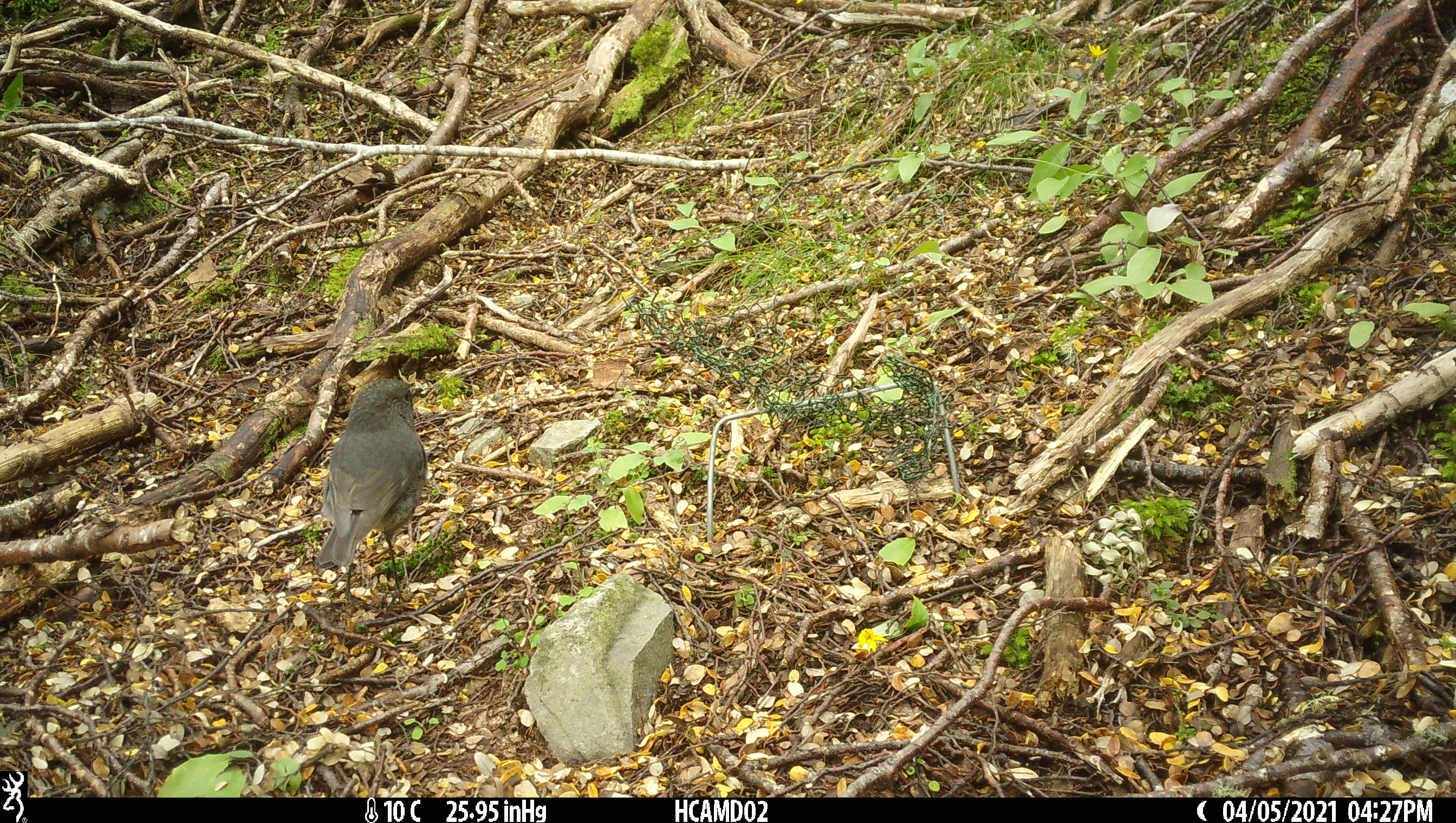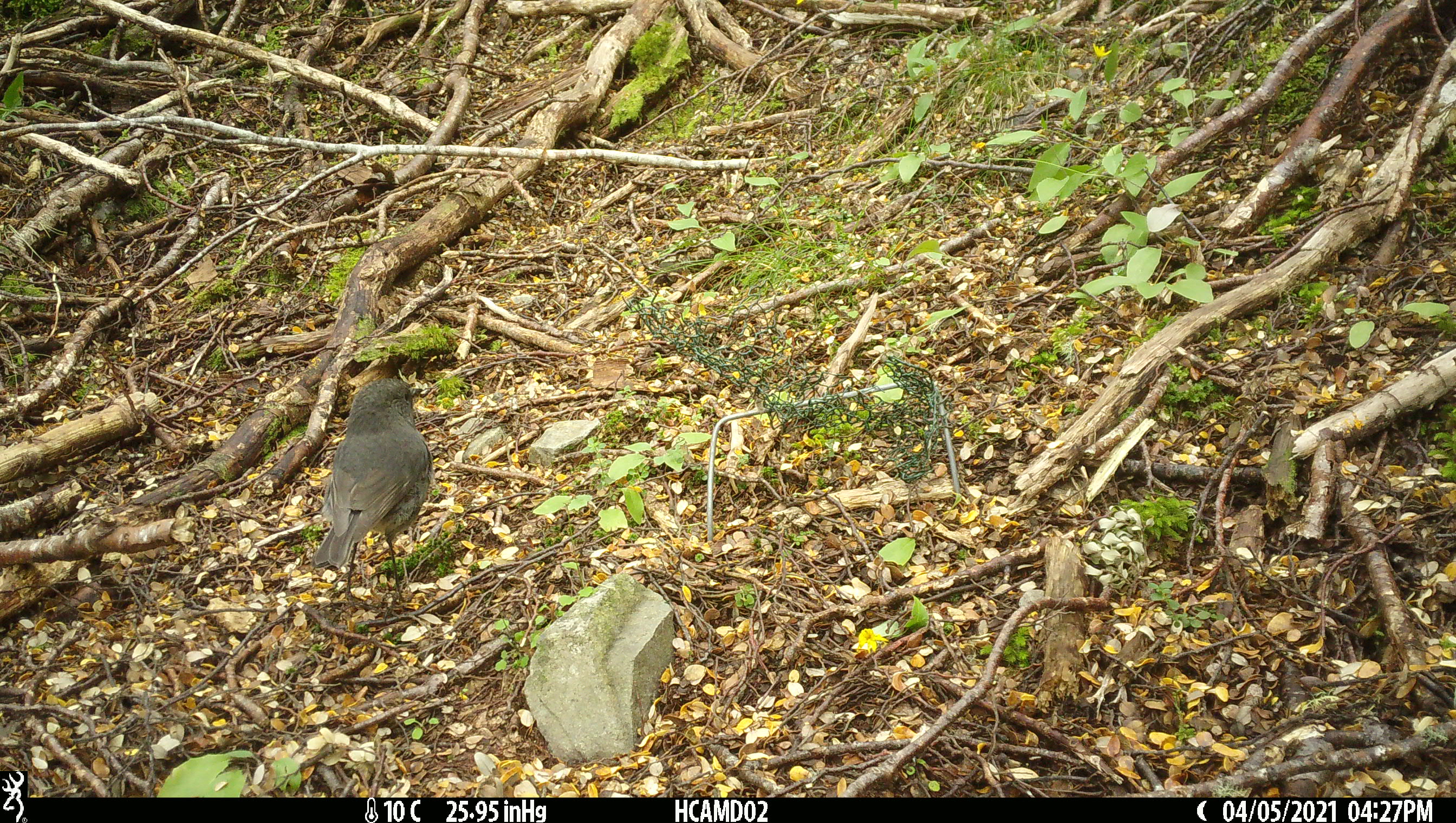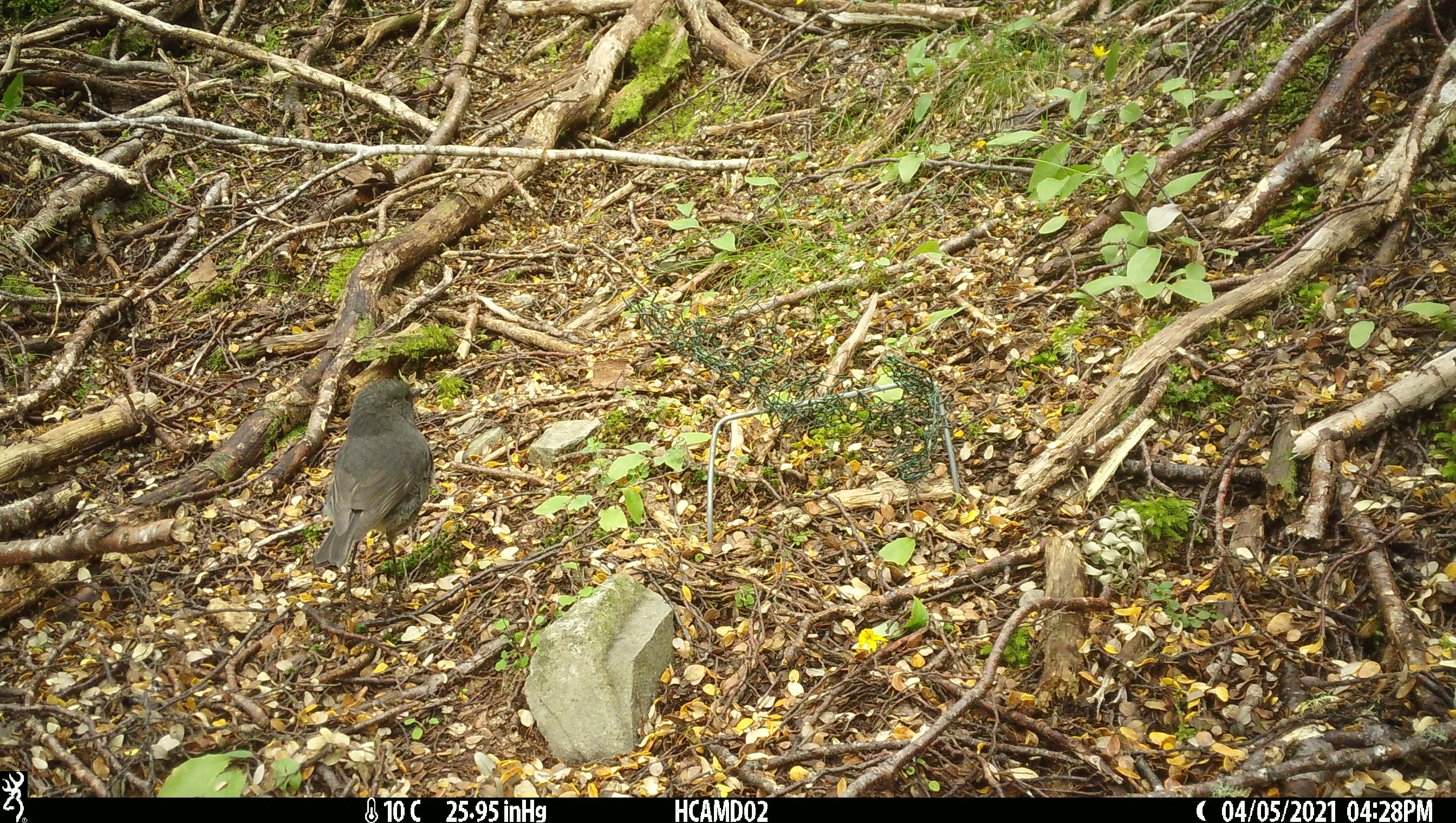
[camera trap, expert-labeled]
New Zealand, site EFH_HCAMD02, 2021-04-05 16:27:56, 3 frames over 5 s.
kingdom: Animalia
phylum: Chordata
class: Aves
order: Passeriformes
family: Petroicidae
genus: Petroica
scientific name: Petroica australis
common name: new zealand robin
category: robin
Robin (new zealand robin) (Petroica australis).